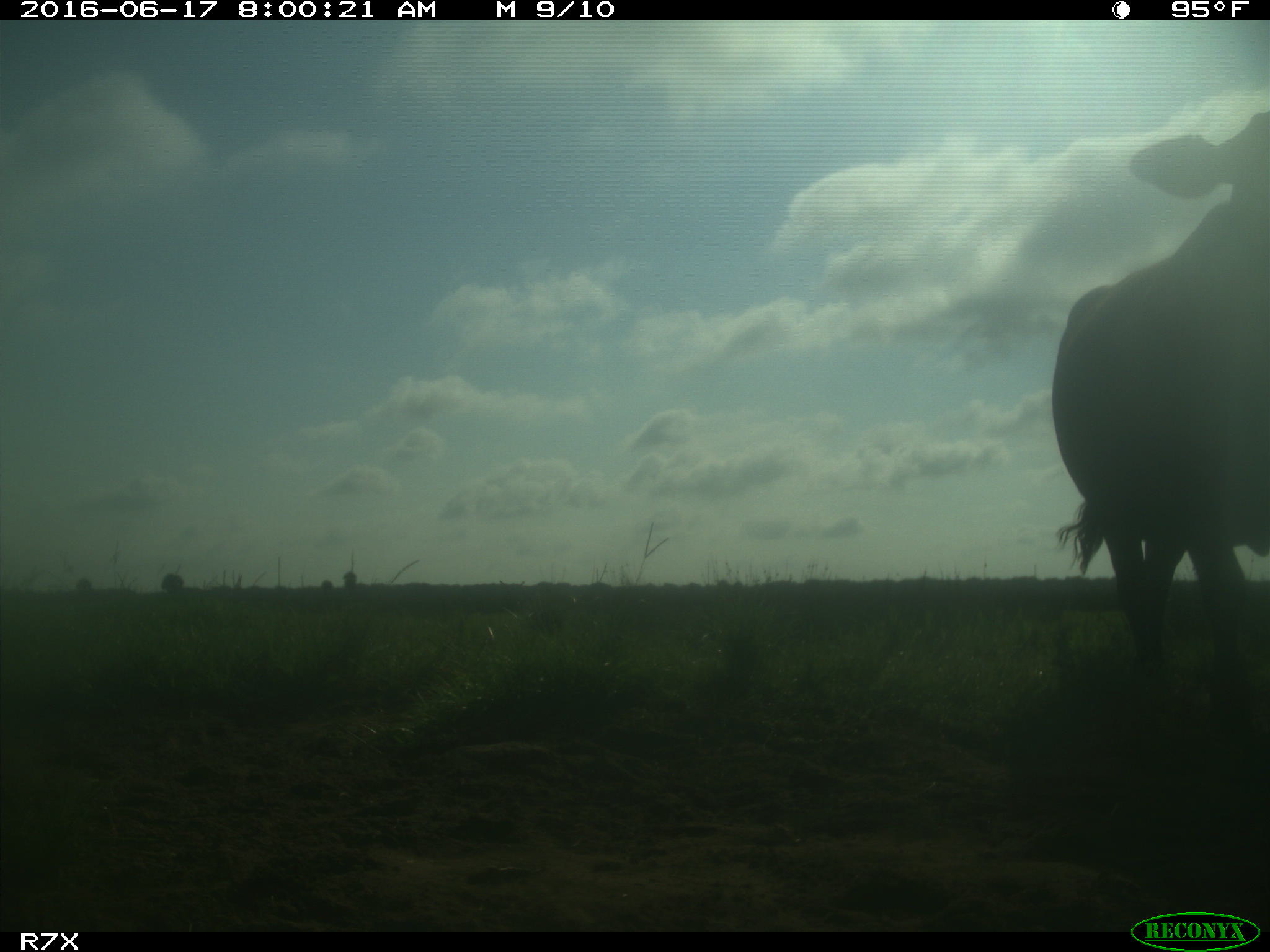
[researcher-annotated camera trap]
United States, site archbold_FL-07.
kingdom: Animalia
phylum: Chordata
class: Mammalia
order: Artiodactyla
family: Bovidae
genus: Bos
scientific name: Bos taurus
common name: domestic cow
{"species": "Bos taurus (domestic cow)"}